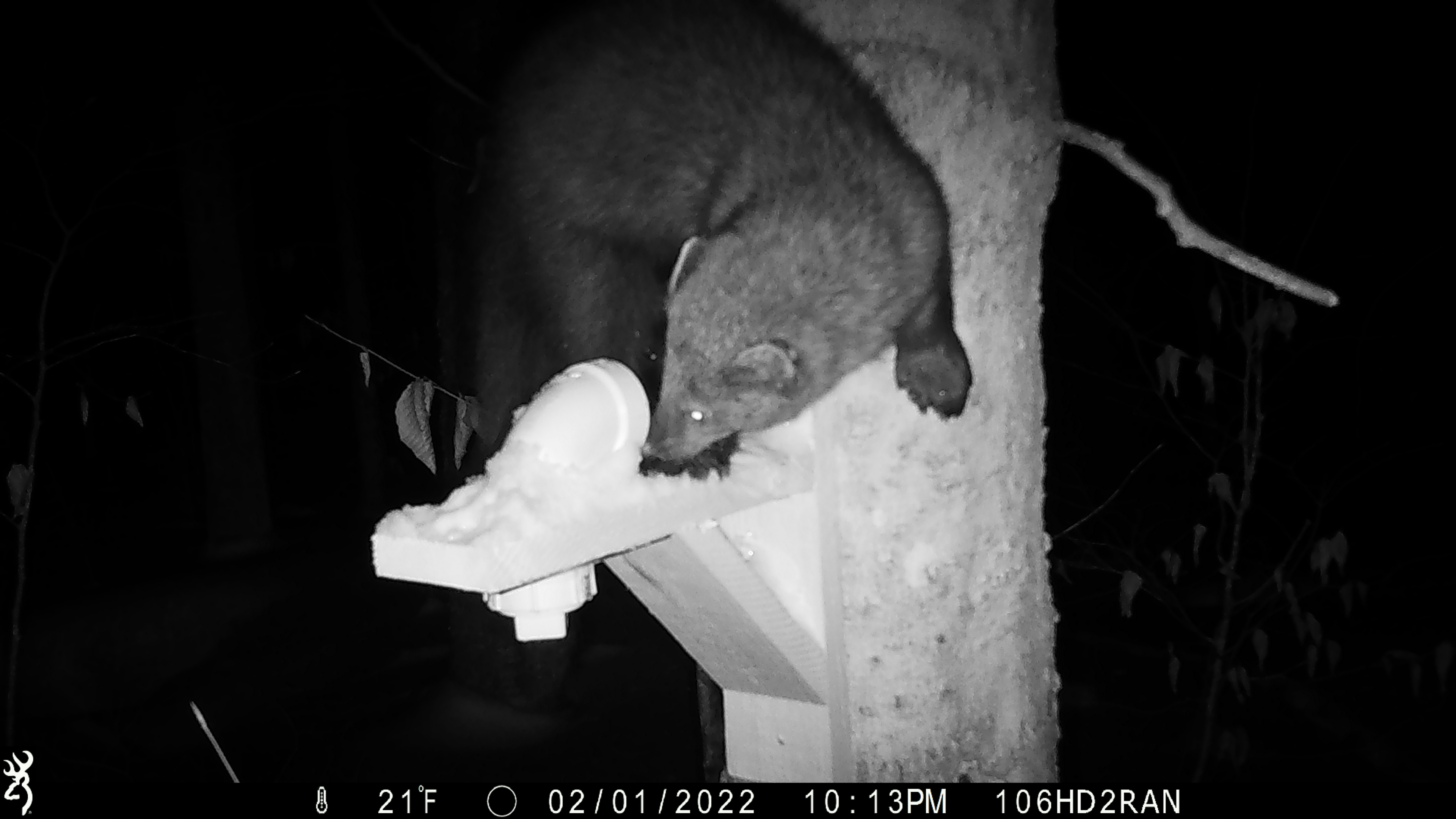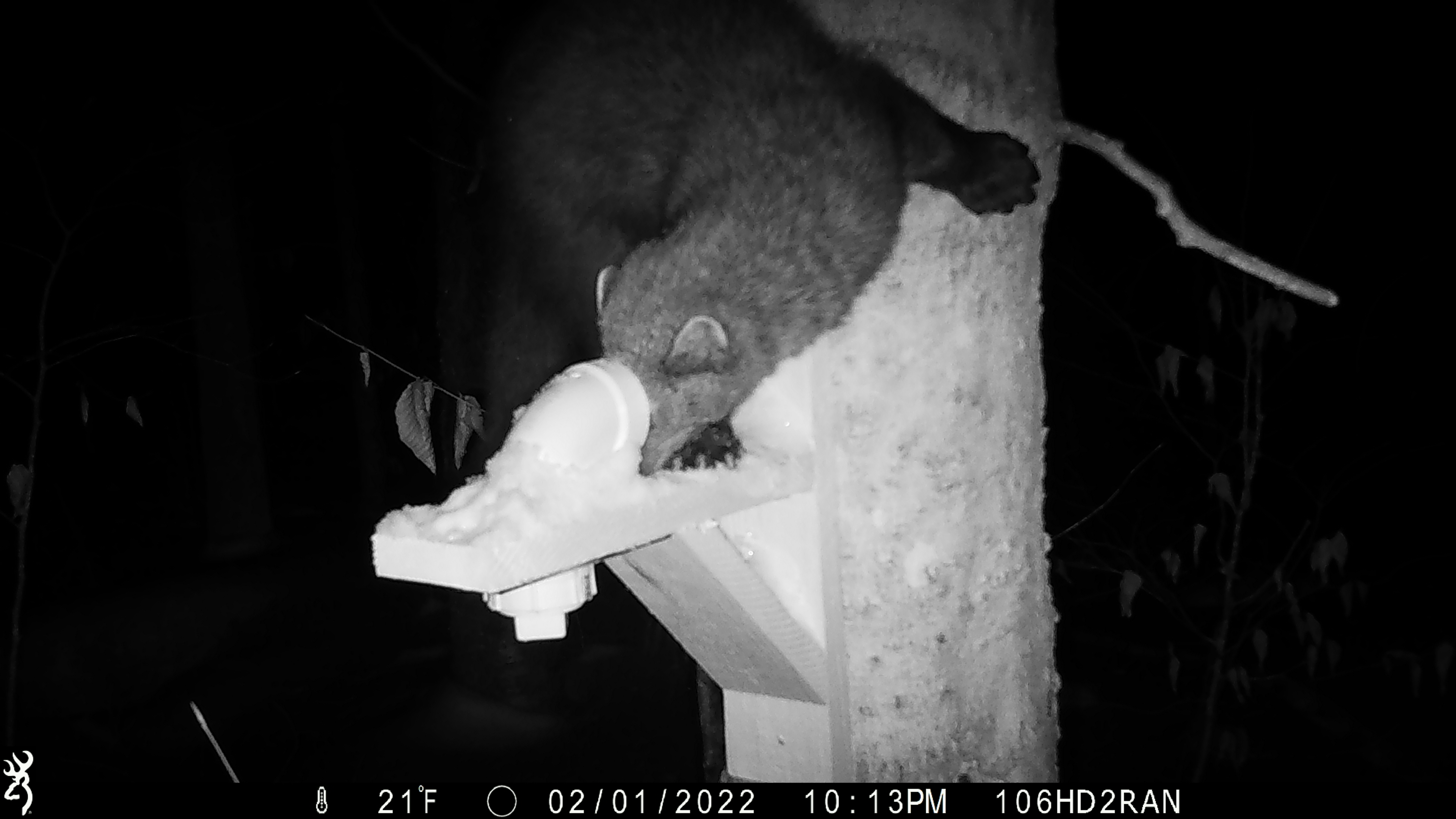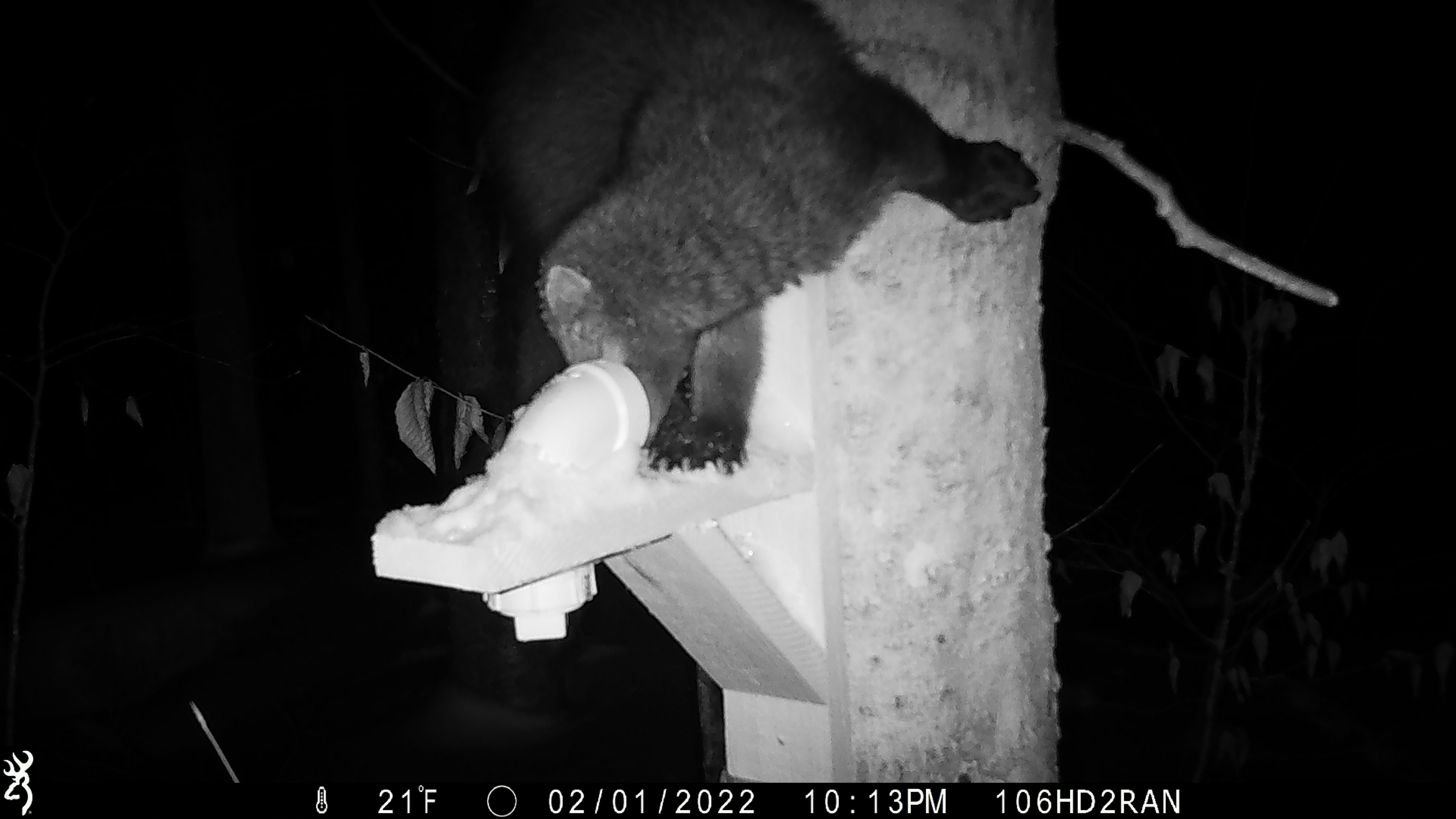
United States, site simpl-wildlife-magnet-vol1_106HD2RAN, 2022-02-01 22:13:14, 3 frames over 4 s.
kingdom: Animalia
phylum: Chordata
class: Mammalia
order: Carnivora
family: Mustelidae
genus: Pekania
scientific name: Pekania pennanti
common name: fisher